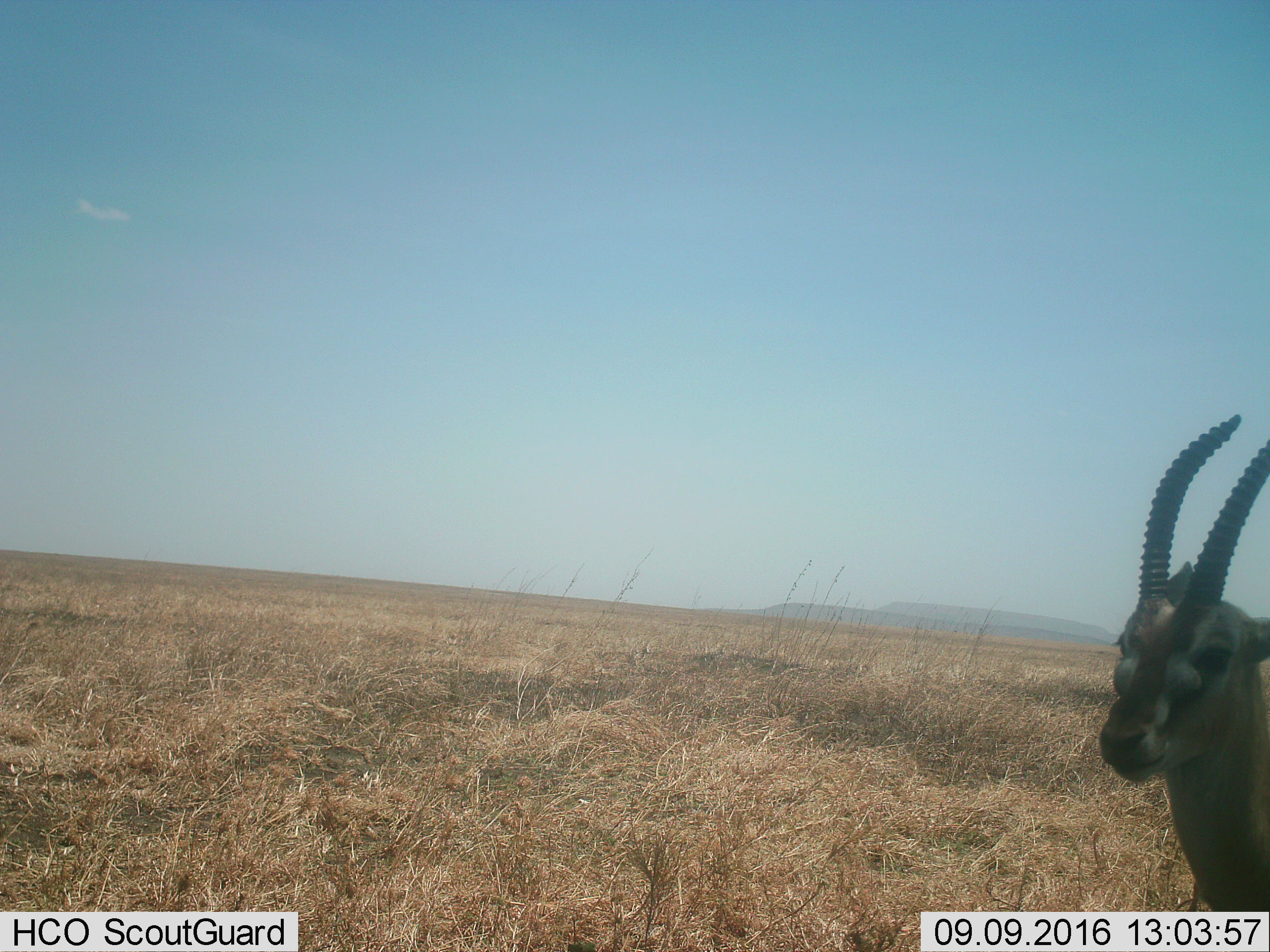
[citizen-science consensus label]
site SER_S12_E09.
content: unidentified animal